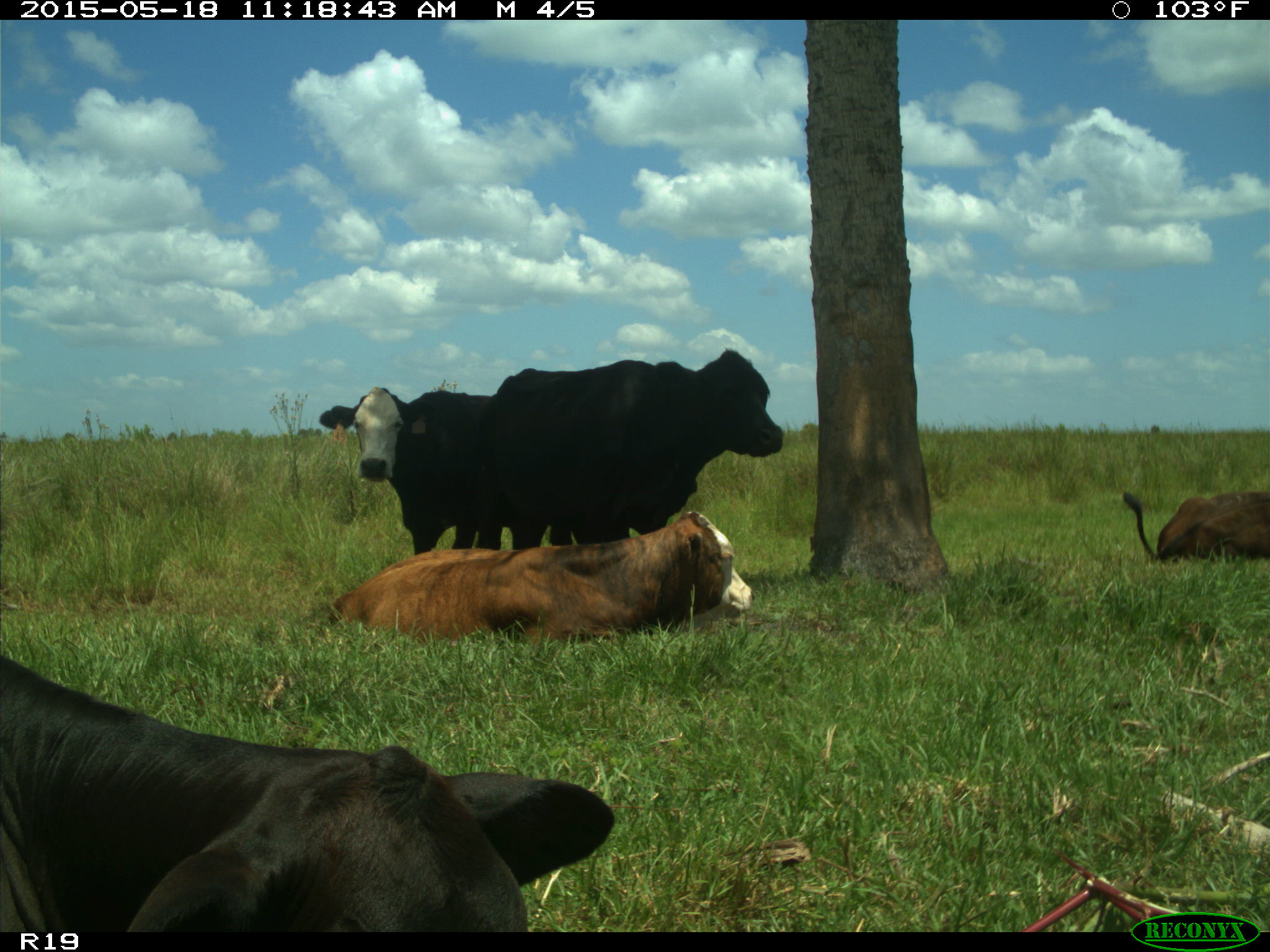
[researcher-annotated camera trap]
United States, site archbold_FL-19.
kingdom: Animalia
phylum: Chordata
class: Mammalia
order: Artiodactyla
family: Bovidae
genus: Bos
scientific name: Bos taurus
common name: domestic cow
Bos taurus (domestic cow).